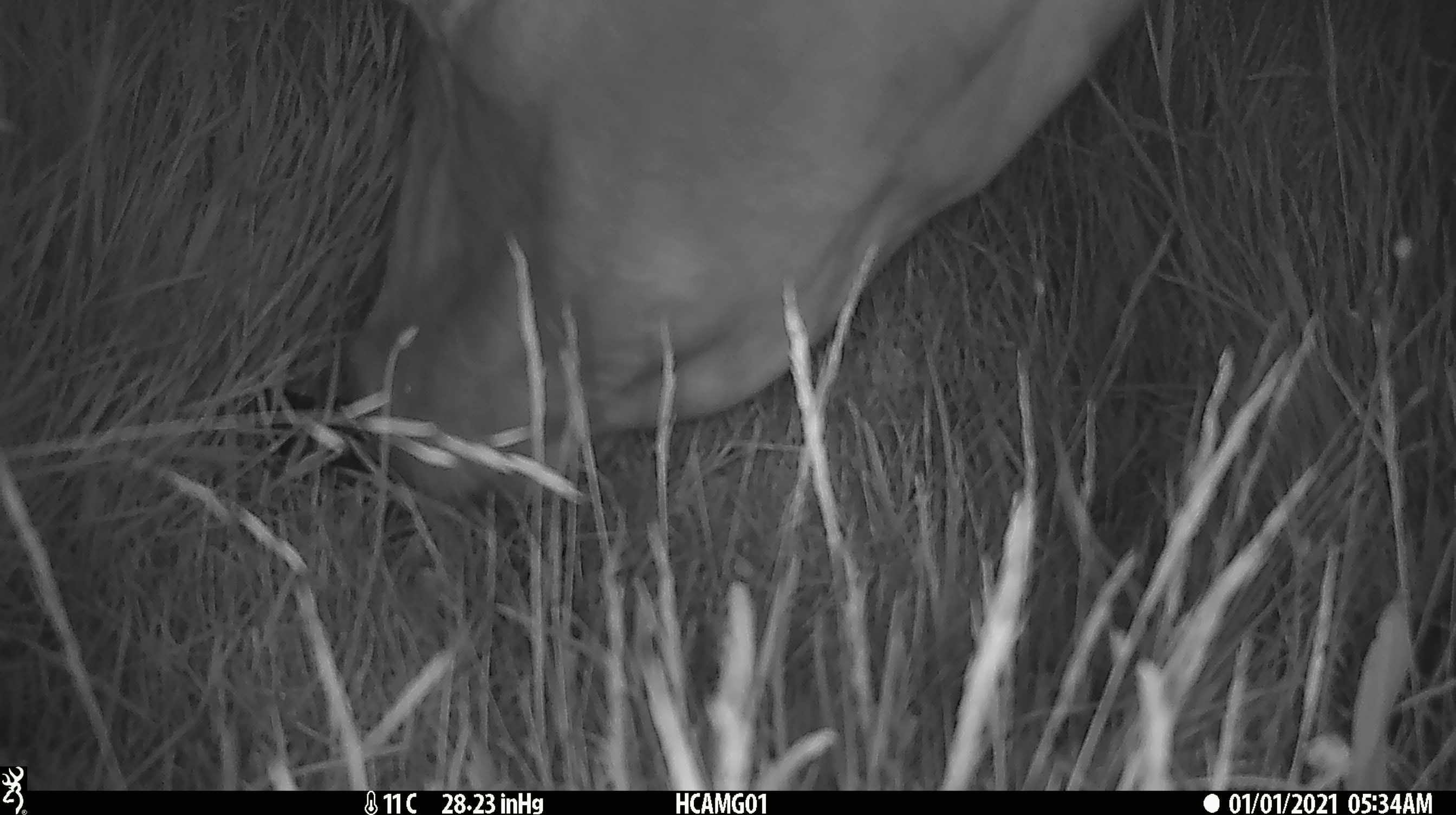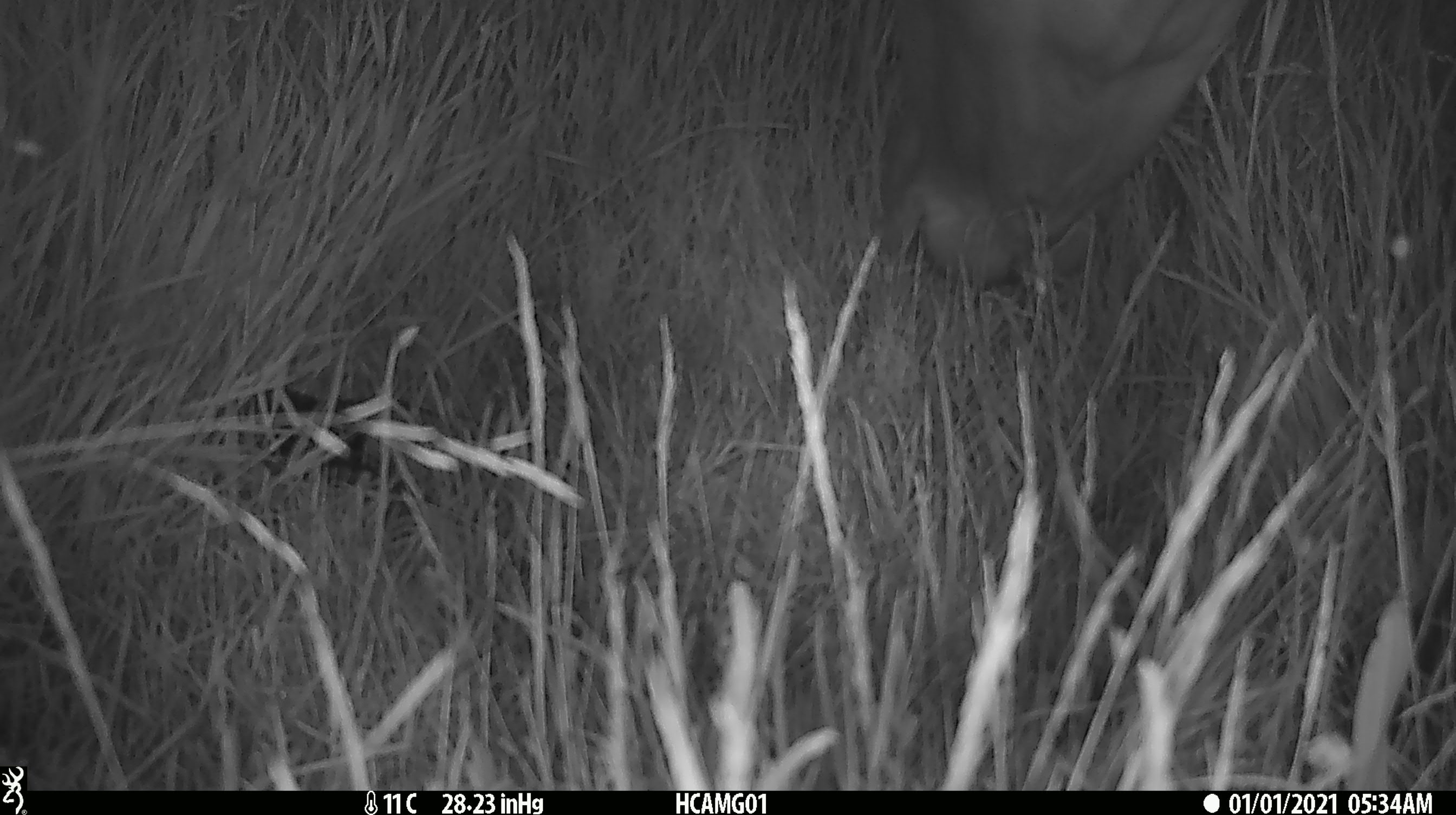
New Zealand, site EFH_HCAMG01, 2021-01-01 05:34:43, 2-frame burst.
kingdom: Animalia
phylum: Chordata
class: Mammalia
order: Artiodactyla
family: Bovidae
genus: Bos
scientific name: Bos taurus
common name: domestic cow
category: cow